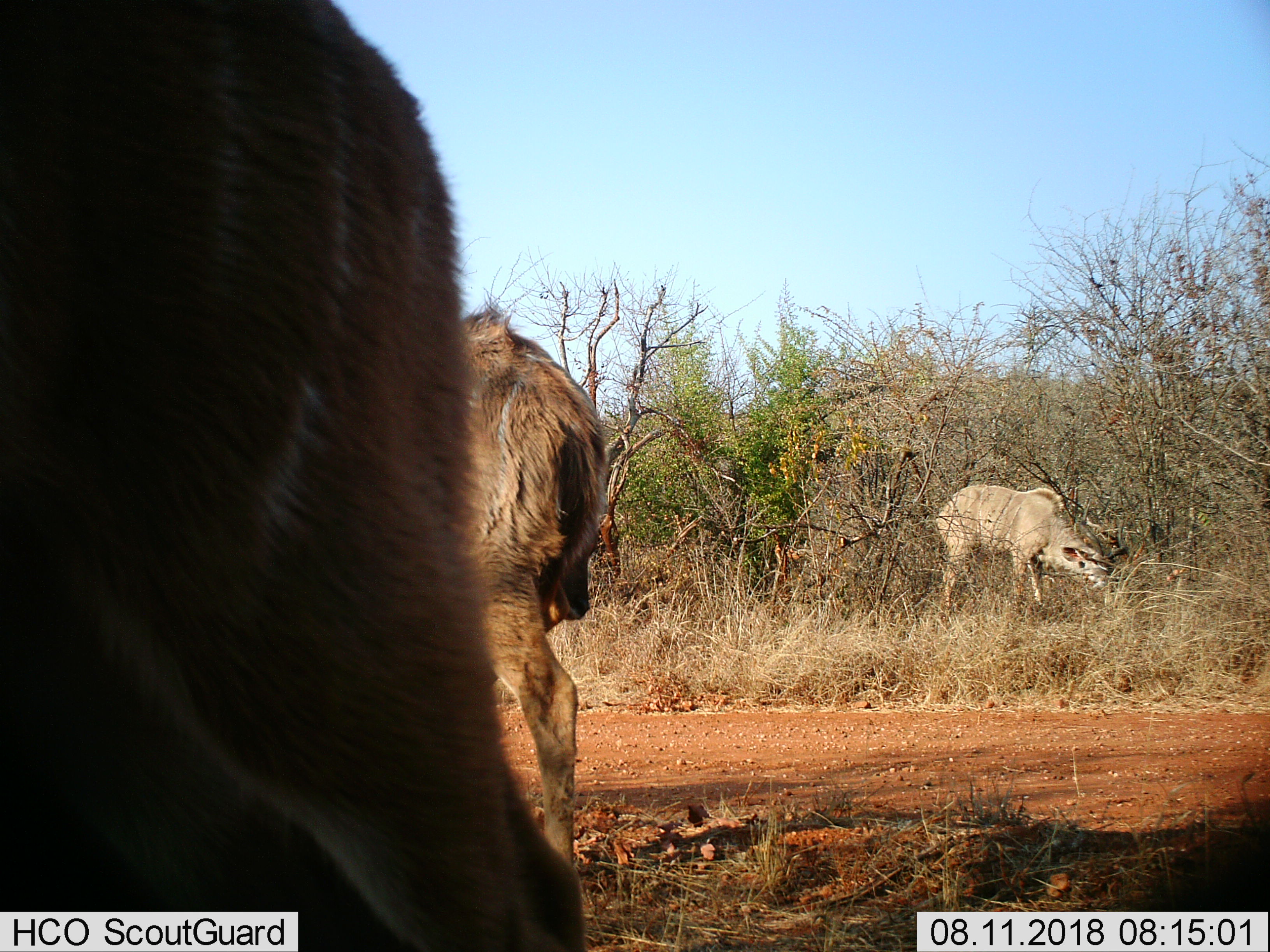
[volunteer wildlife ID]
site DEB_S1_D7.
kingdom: Animalia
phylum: Chordata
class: Mammalia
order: Artiodactyla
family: Bovidae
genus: Tragelaphus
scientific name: Tragelaphus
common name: kudu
Kudu (Tragelaphus), count 3. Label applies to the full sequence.